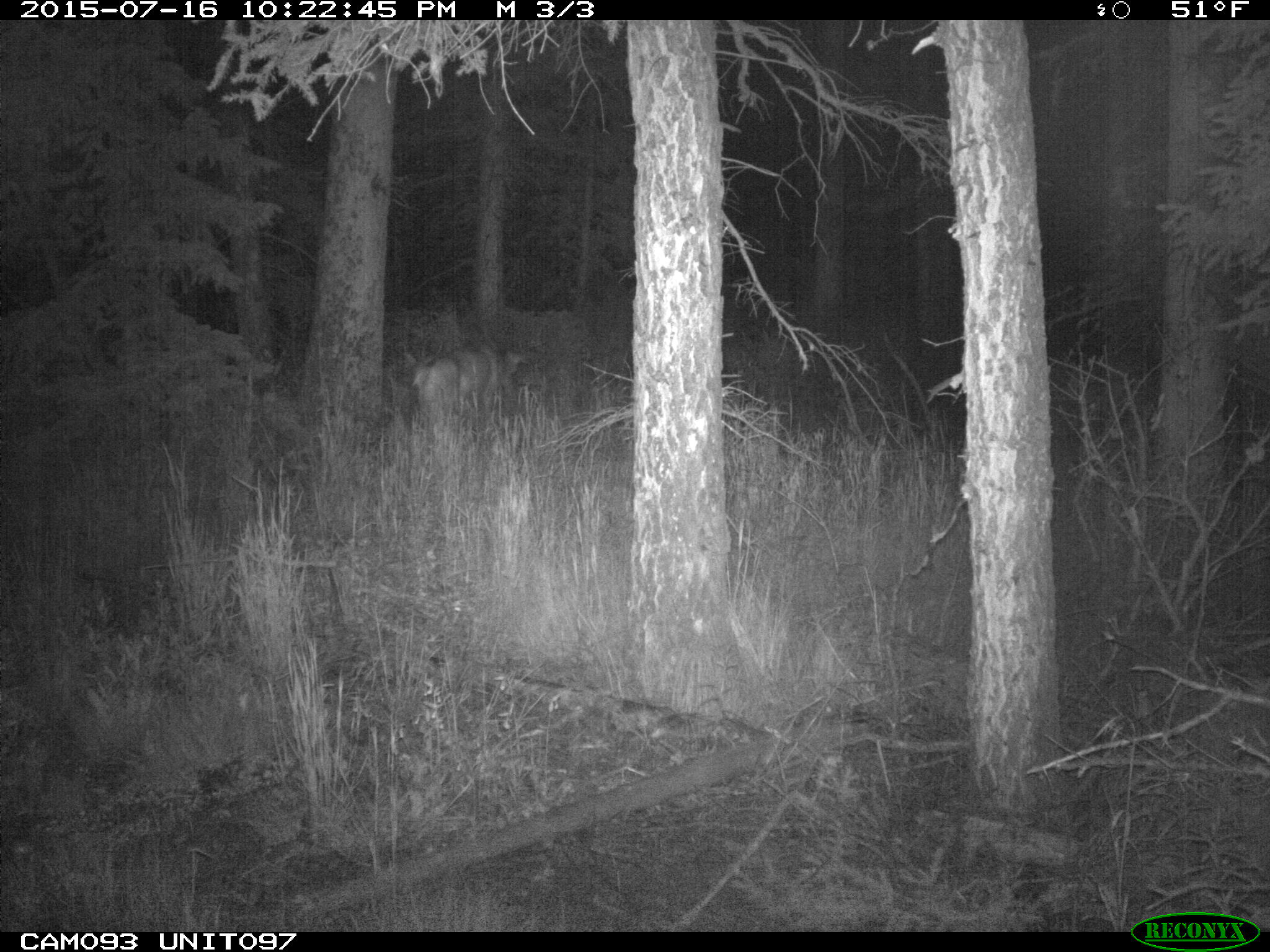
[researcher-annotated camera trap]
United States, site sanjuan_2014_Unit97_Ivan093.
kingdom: Animalia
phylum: Chordata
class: Mammalia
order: Artiodactyla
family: Cervidae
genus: Odocoileus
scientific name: Odocoileus hemionus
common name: mule deer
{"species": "Odocoileus hemionus (mule deer)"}